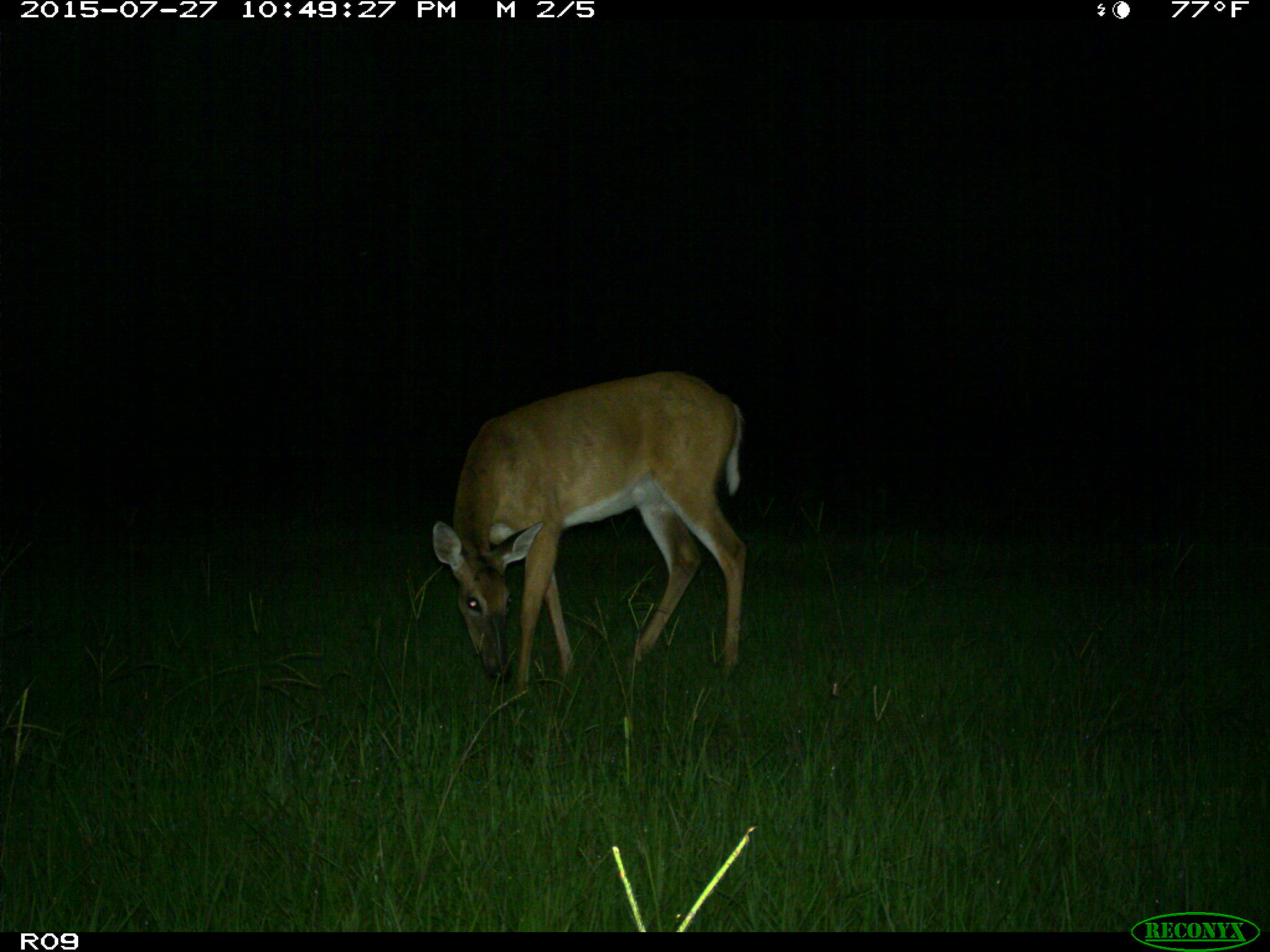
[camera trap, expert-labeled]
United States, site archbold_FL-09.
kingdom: Animalia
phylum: Chordata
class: Mammalia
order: Artiodactyla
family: Cervidae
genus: Odocoileus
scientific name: Odocoileus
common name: deer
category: unidentified deer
Unidentified deer (deer) (Odocoileus).